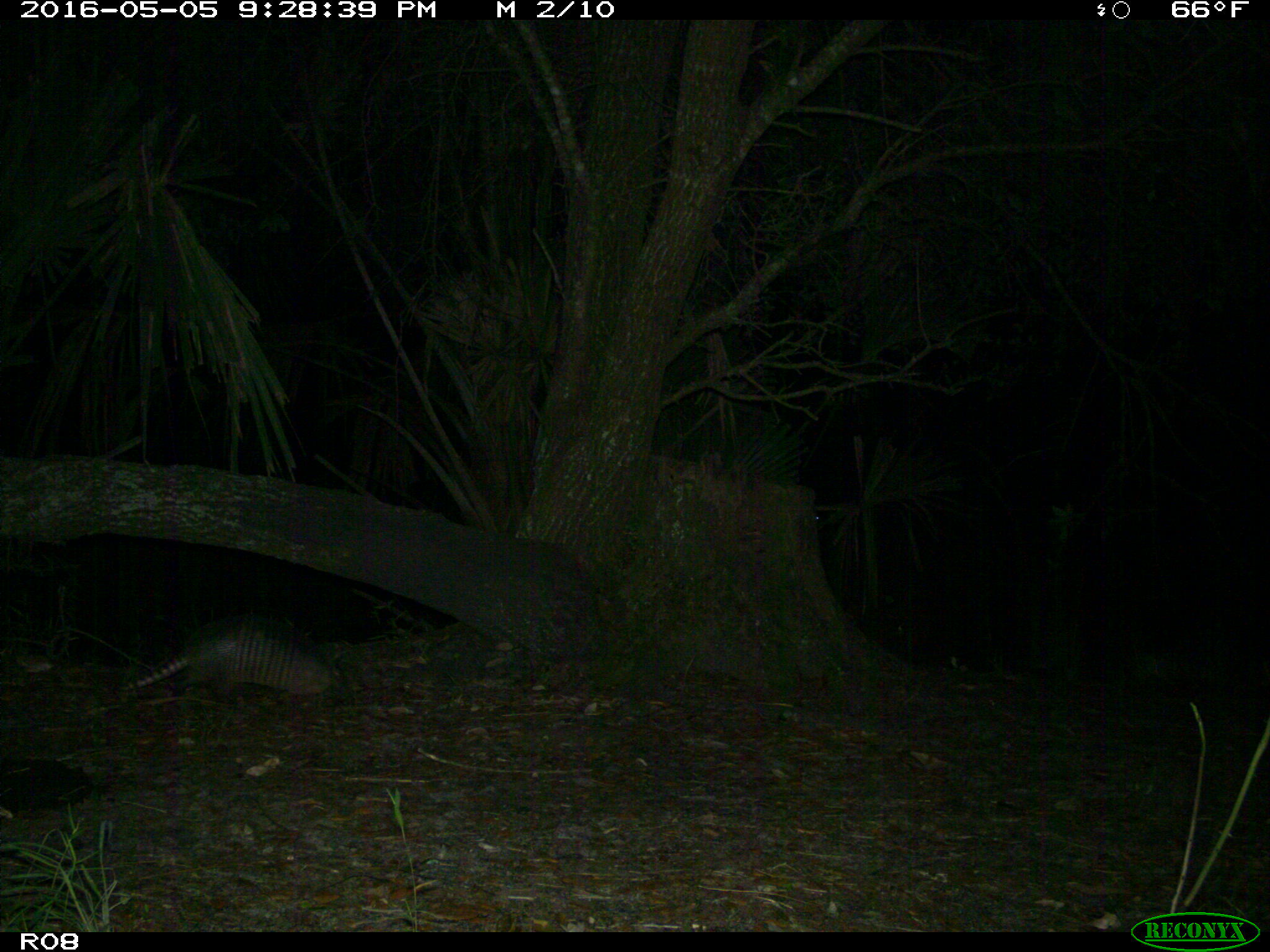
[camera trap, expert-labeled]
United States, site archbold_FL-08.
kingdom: Animalia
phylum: Chordata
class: Mammalia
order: Cingulata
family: Dasypodidae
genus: Dasypus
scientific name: Dasypus novemcinctus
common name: nine-banded armadillo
Dasypus novemcinctus (nine-banded armadillo).